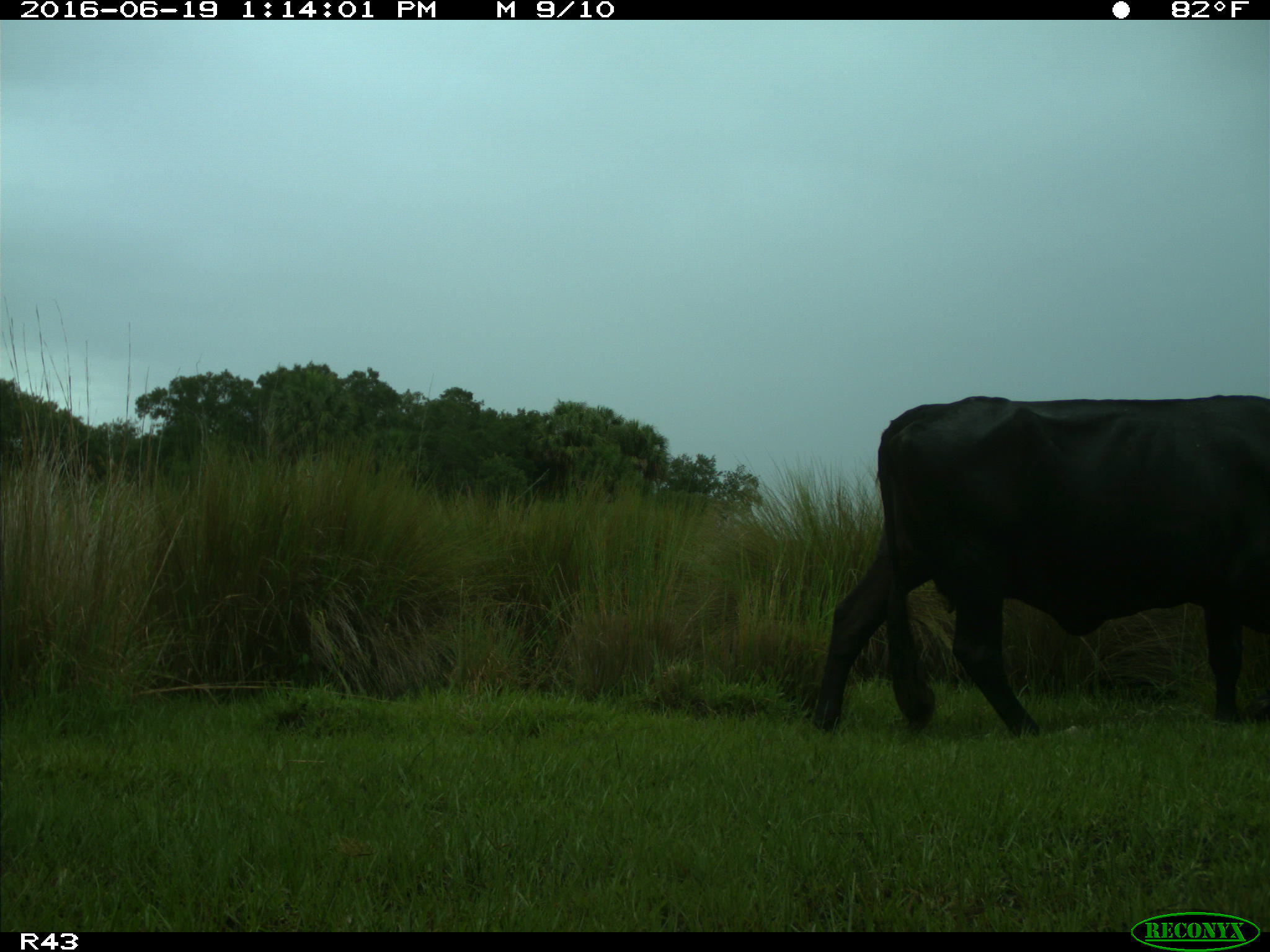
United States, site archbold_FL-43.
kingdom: Animalia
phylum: Chordata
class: Mammalia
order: Artiodactyla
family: Bovidae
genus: Bos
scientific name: Bos taurus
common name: domestic cow